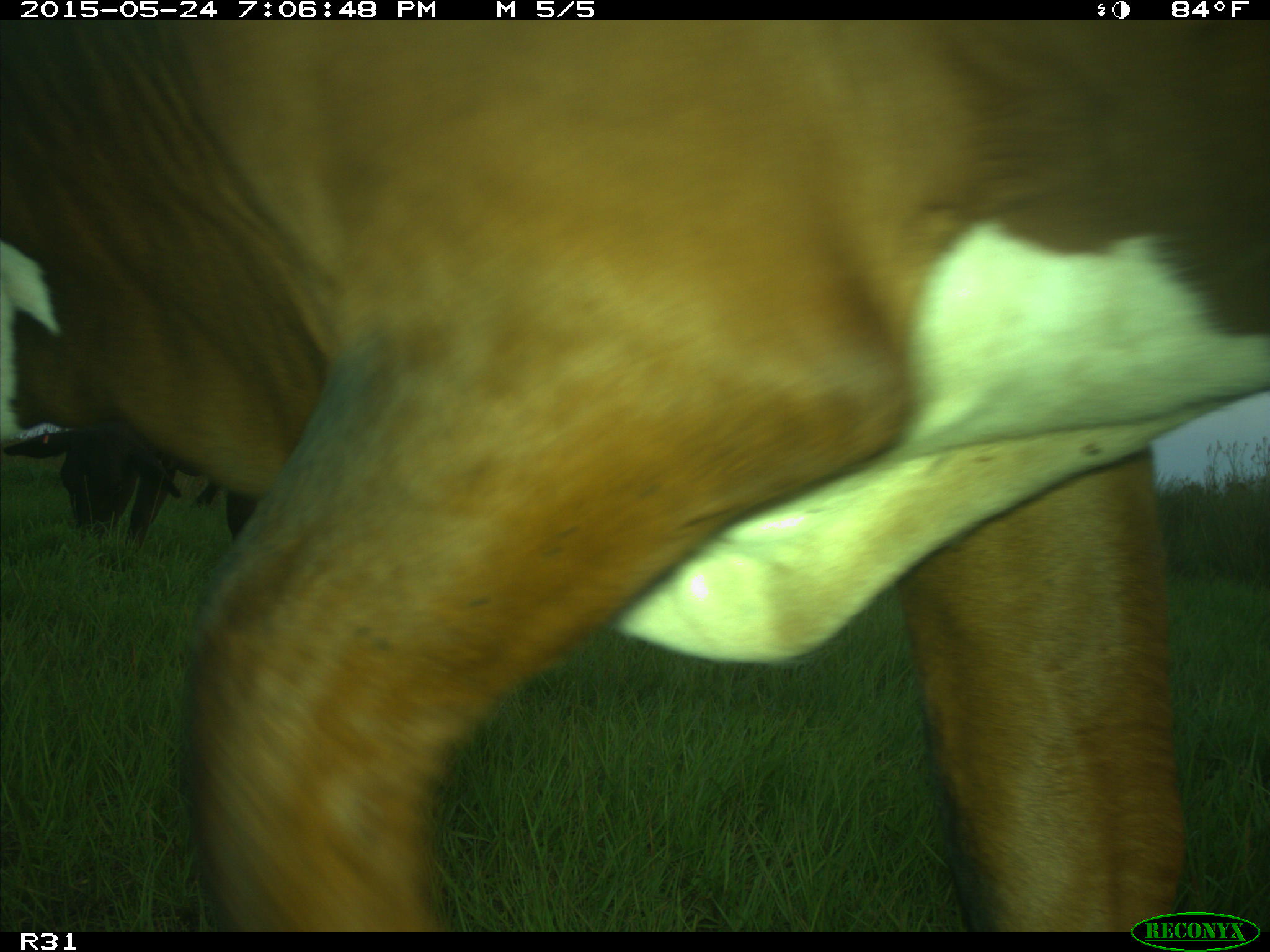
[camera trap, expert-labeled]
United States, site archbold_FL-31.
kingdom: Animalia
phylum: Chordata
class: Mammalia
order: Artiodactyla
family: Bovidae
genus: Bos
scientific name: Bos taurus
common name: domestic cow